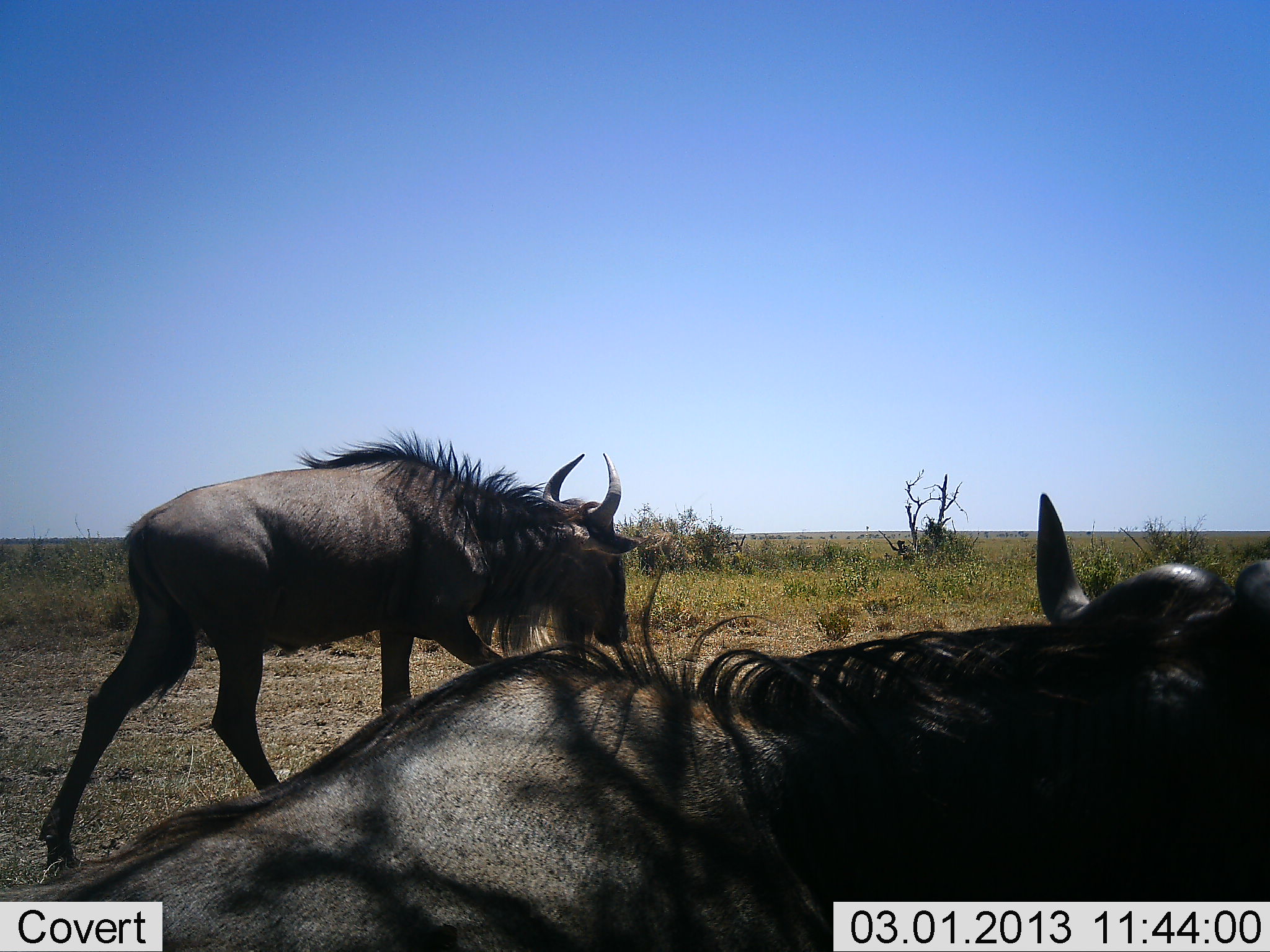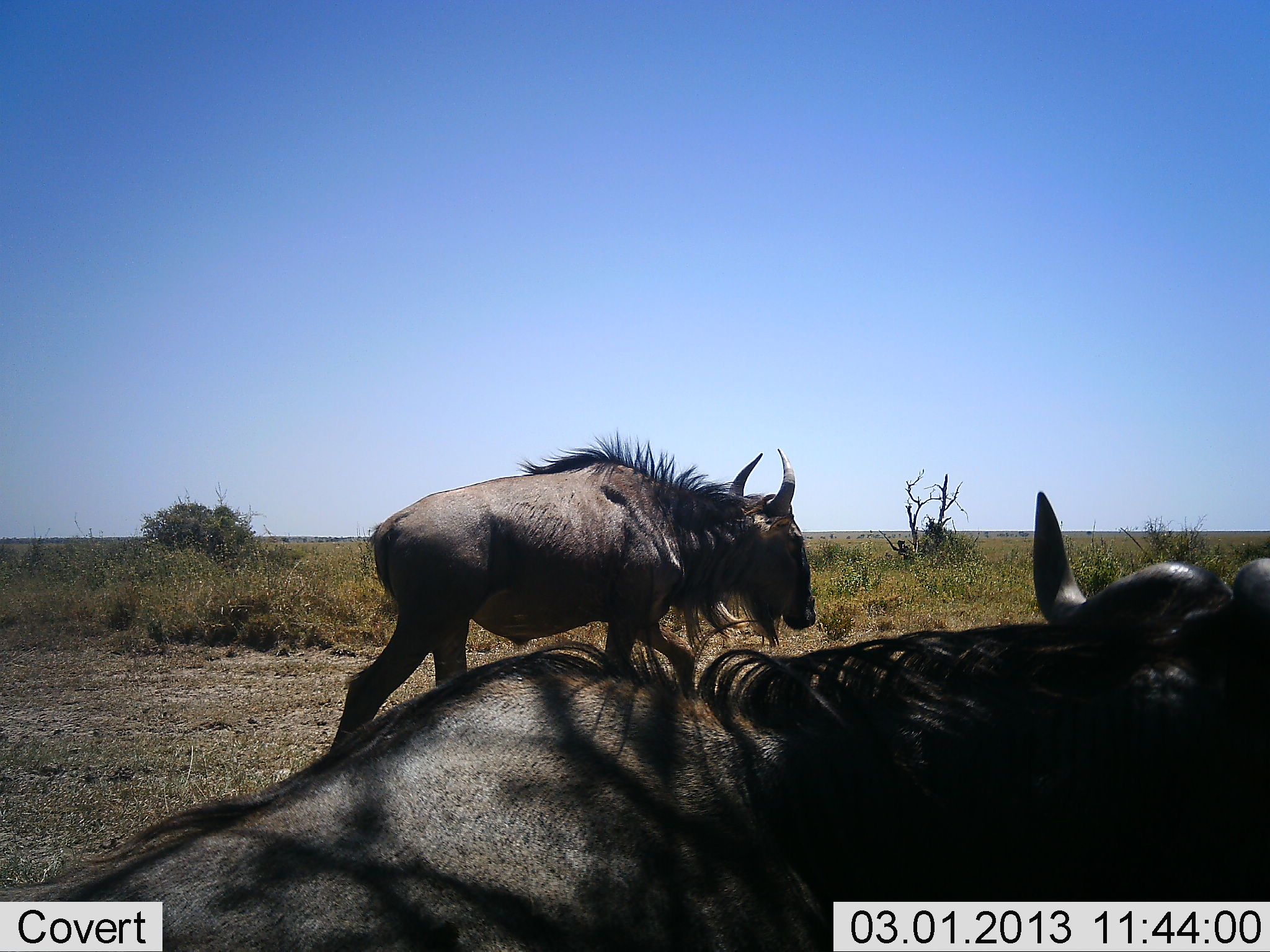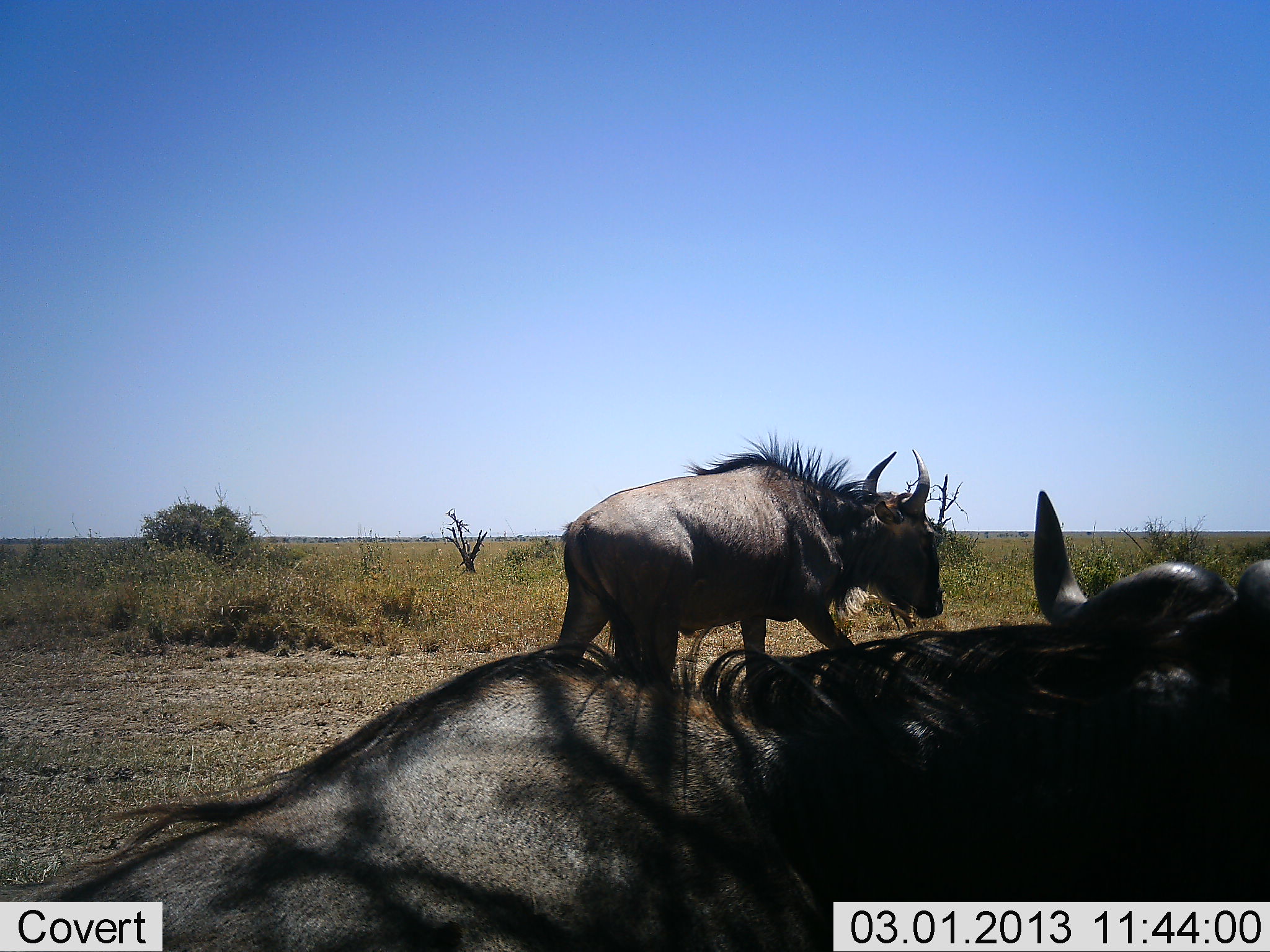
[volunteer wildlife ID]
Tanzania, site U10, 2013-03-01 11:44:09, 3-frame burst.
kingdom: Animalia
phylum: Chordata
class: Mammalia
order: Artiodactyla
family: Bovidae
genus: Connochaetes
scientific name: Connochaetes taurinus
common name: blue wildebeest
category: wildebeest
Wildebeest (blue wildebeest) (Connochaetes taurinus), count 2. Behavior (volunteer vote fractions): standing 27%, resting 87%, moving 73%, interacting 0%. Young present (vote fraction): 7%. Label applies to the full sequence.